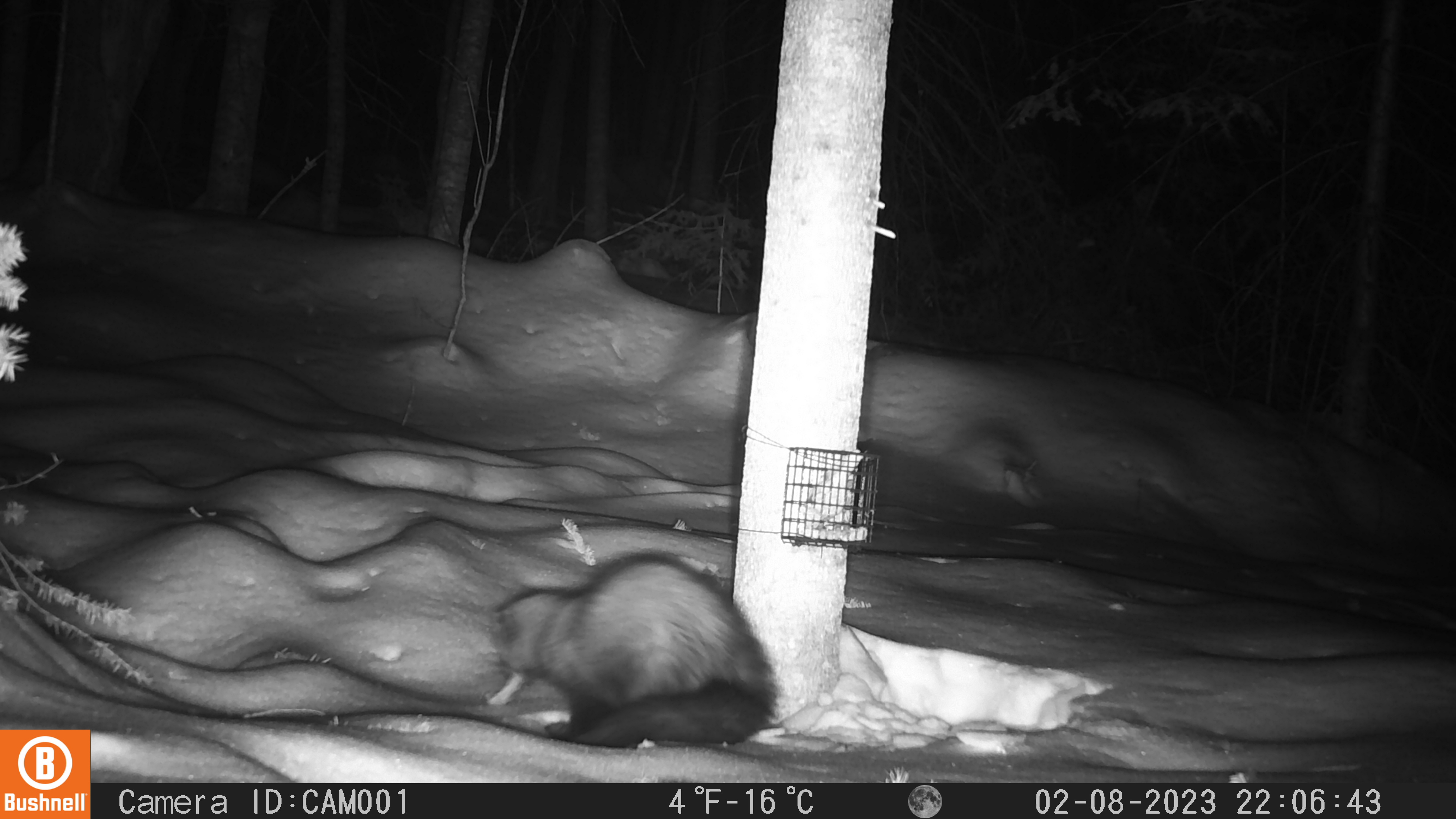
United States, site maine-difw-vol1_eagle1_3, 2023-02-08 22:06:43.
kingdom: Animalia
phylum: Chordata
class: Mammalia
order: Carnivora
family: Mustelidae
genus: Pekania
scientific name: Pekania pennanti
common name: fisher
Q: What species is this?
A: Fisher (Pekania pennanti).